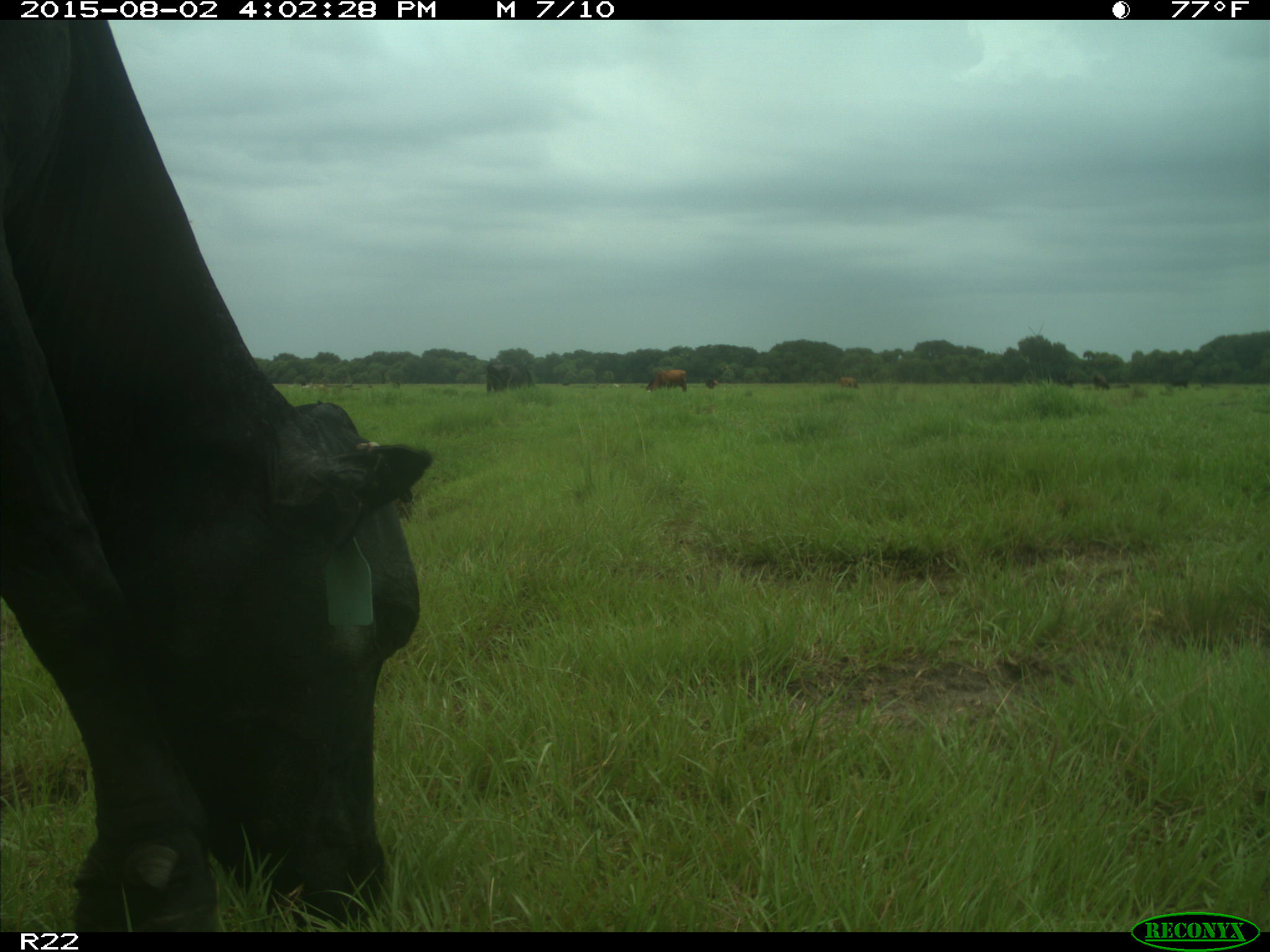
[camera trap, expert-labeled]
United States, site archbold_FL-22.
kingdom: Animalia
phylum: Chordata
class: Mammalia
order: Artiodactyla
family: Bovidae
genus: Bos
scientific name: Bos taurus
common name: domestic cow